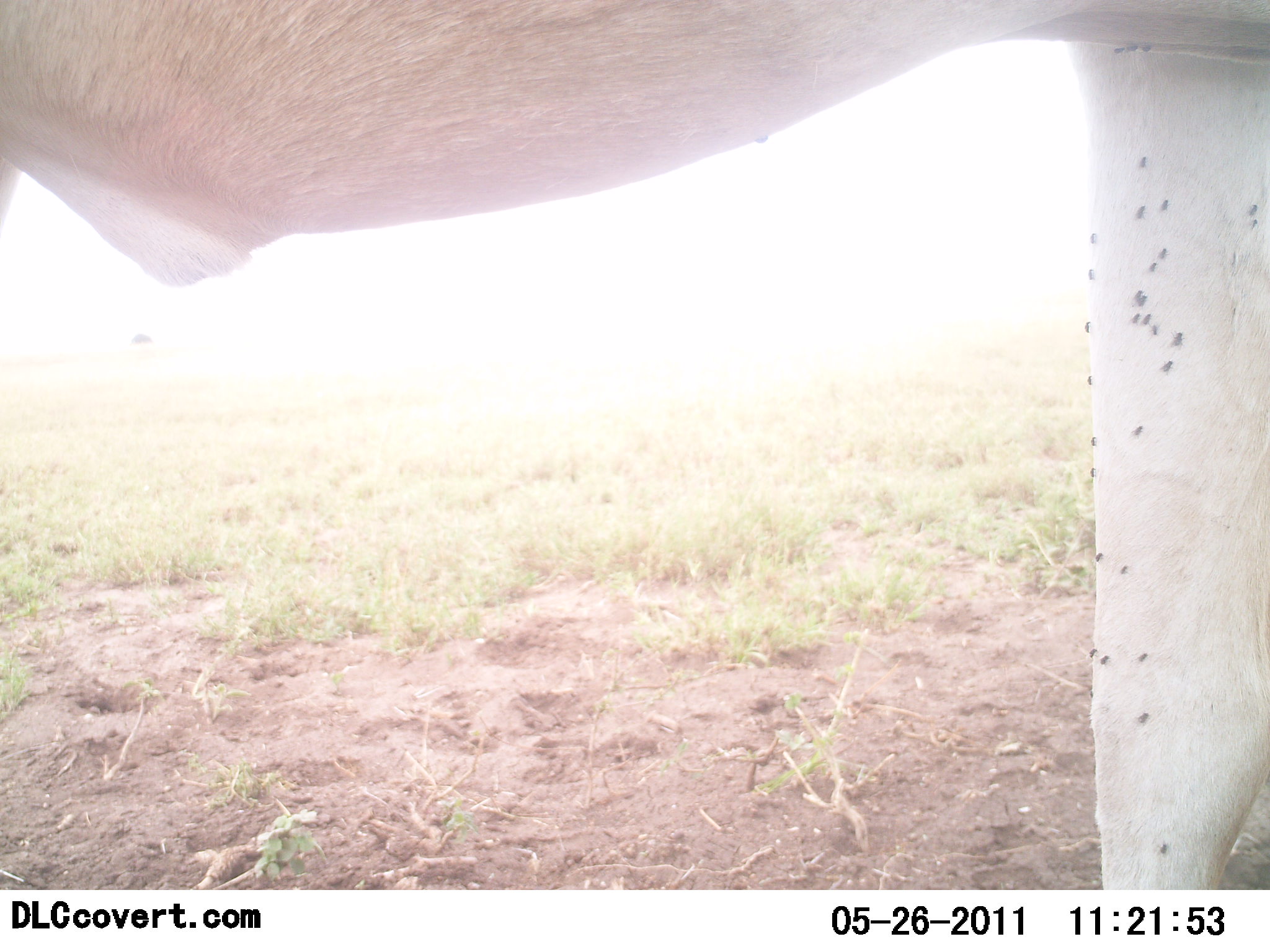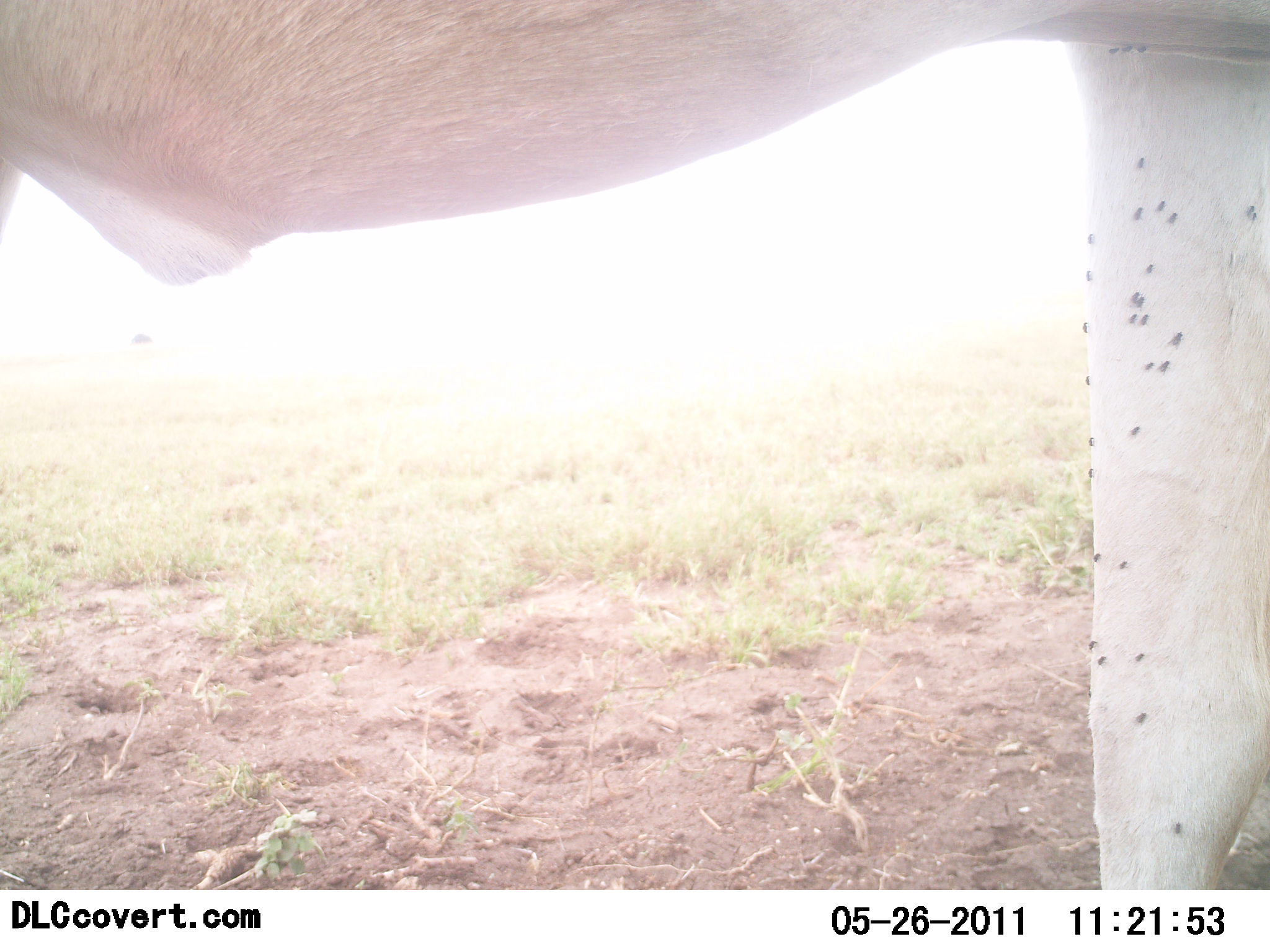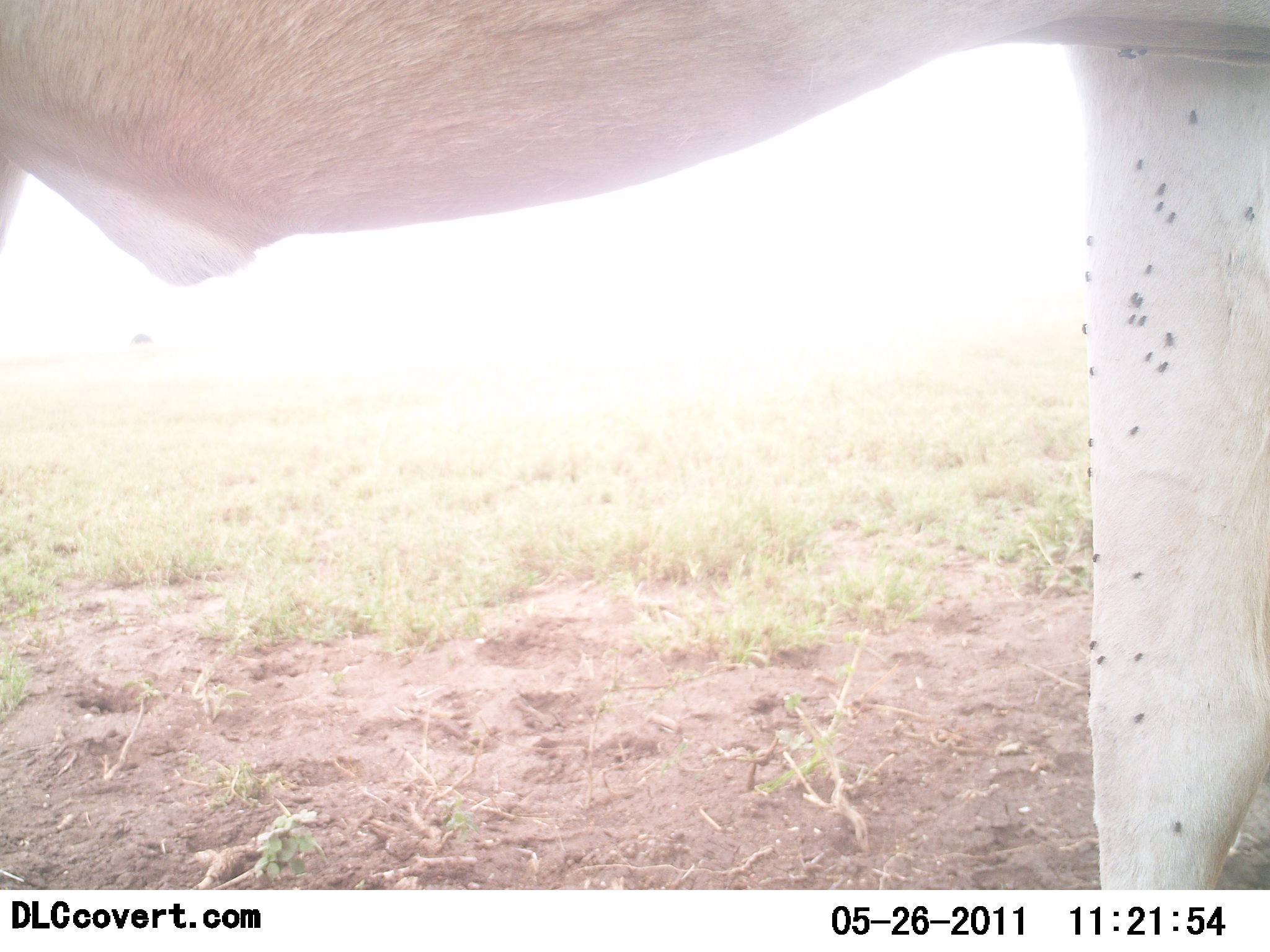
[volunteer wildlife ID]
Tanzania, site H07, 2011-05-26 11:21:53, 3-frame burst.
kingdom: Animalia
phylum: Chordata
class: Mammalia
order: Artiodactyla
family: Bovidae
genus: Nanger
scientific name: Nanger granti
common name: grant's gazelle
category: gazellegrants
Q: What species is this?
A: Gazellegrants (grant's gazelle) (Nanger granti).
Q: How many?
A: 1.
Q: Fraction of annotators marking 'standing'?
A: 100%.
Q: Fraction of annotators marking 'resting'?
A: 0%.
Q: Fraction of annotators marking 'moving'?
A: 0%.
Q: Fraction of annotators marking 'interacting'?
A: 0%.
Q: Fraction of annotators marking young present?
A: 0%.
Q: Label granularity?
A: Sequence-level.